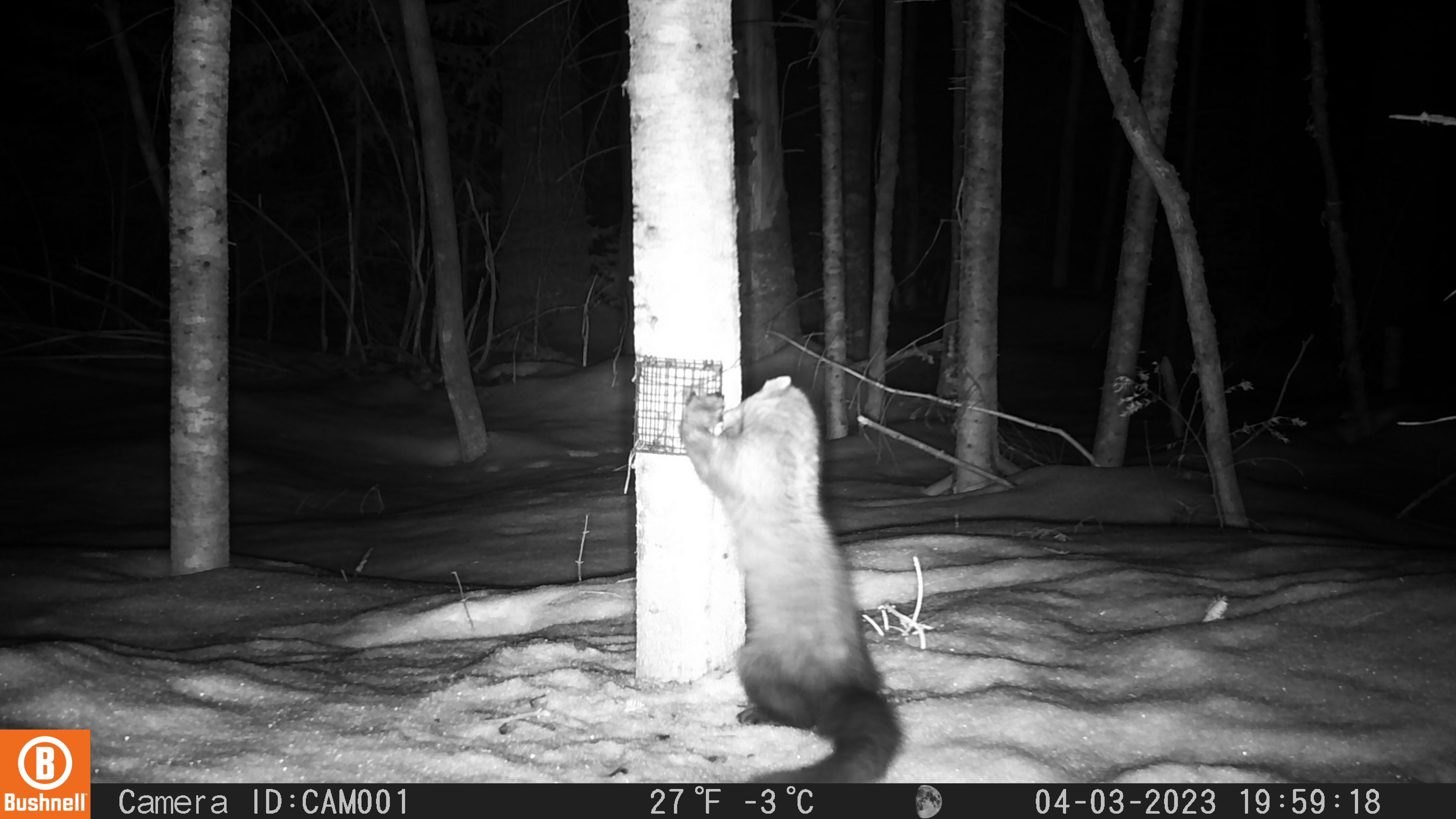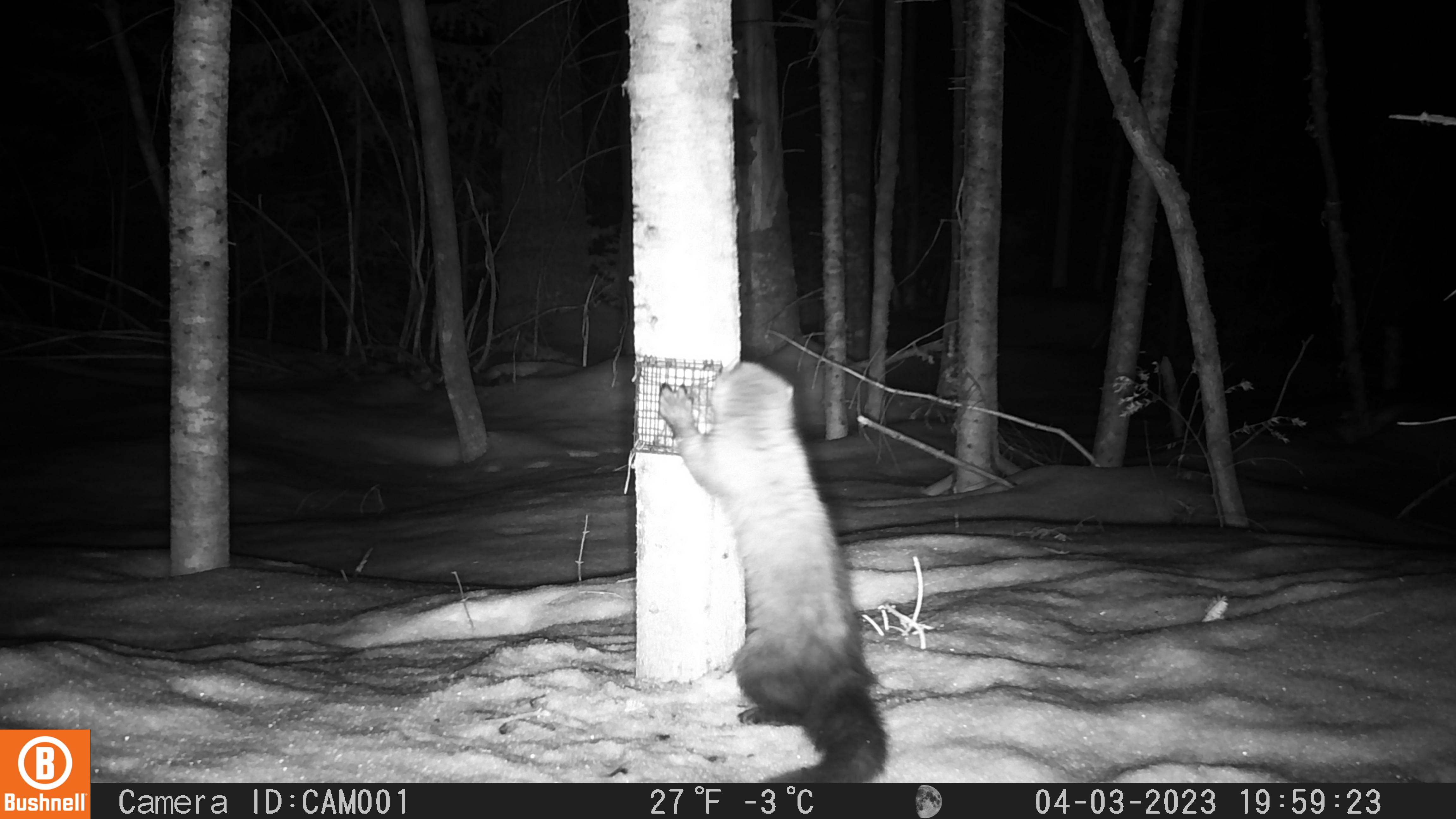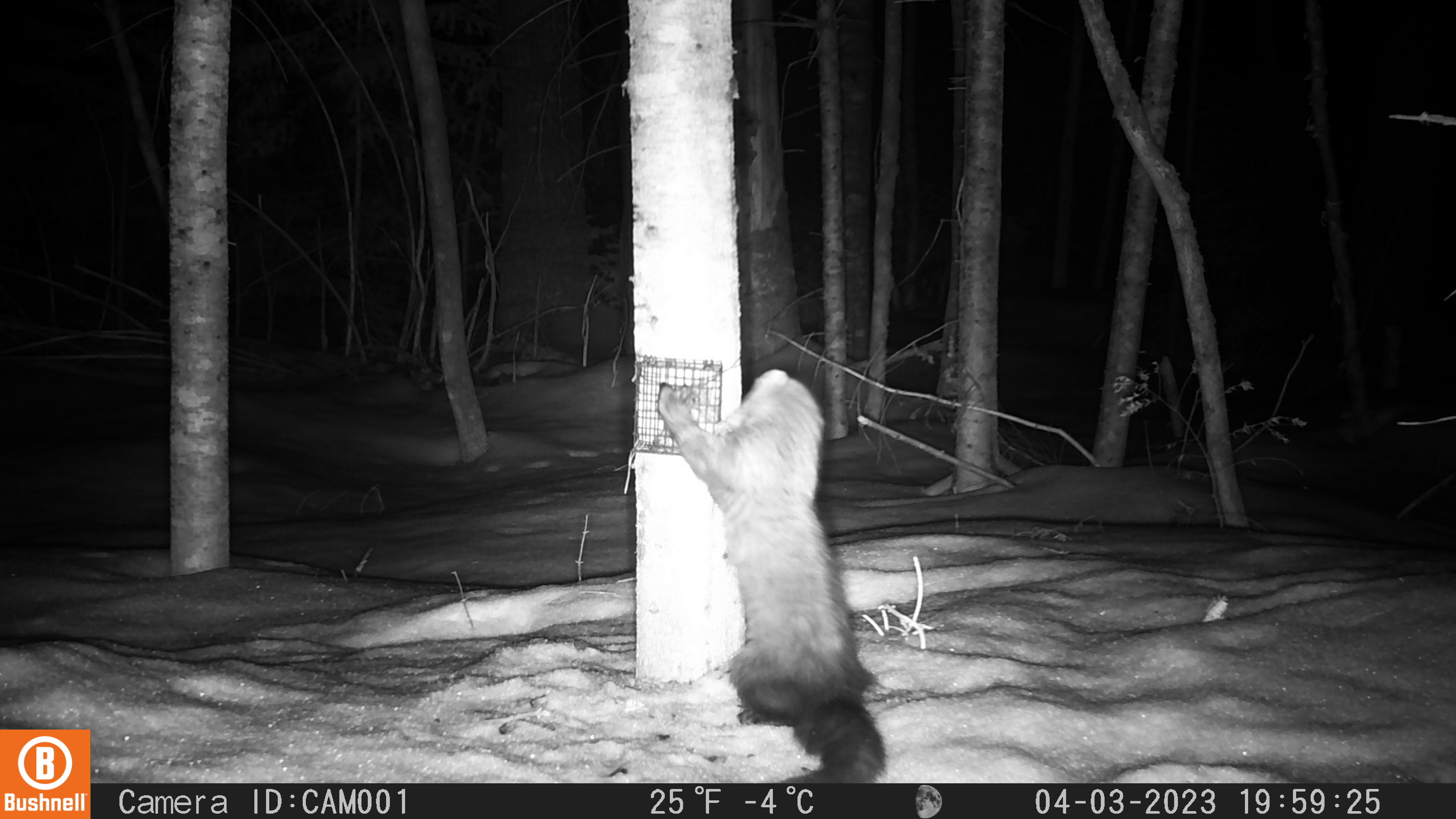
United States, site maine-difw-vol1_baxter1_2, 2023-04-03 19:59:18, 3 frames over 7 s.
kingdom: Animalia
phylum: Chordata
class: Mammalia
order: Carnivora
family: Mustelidae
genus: Pekania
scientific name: Pekania pennanti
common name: fisher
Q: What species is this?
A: Fisher (Pekania pennanti).